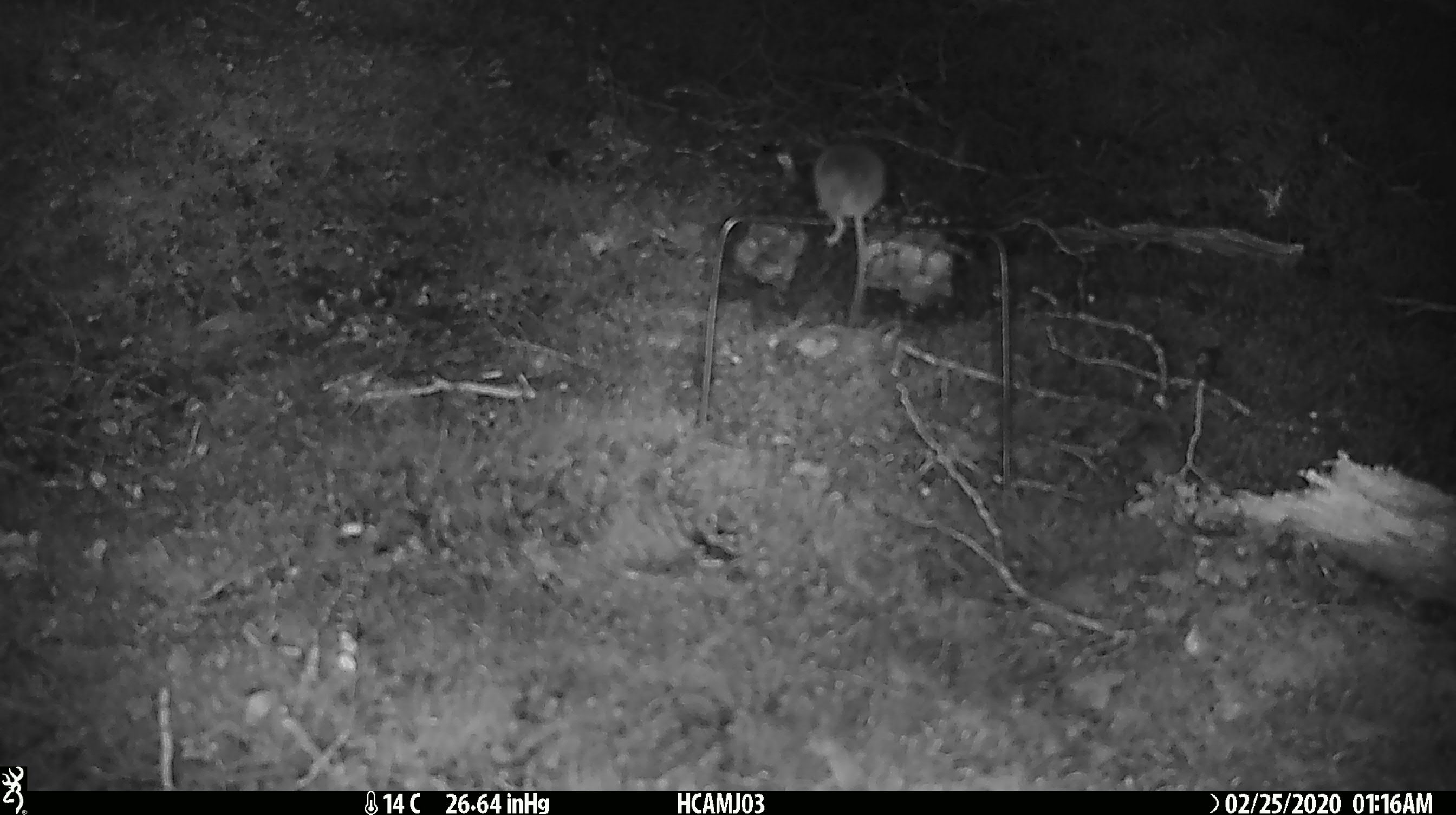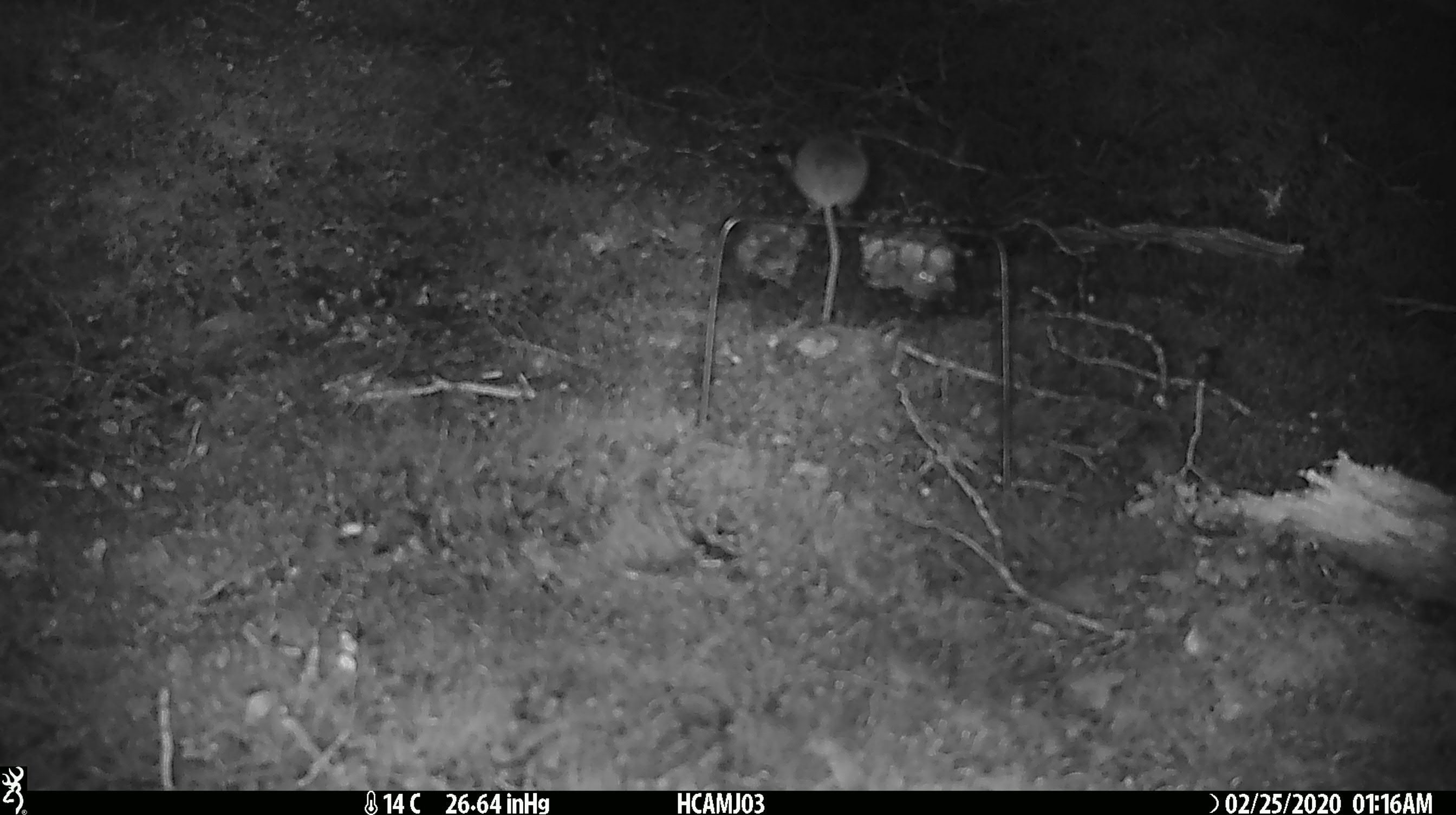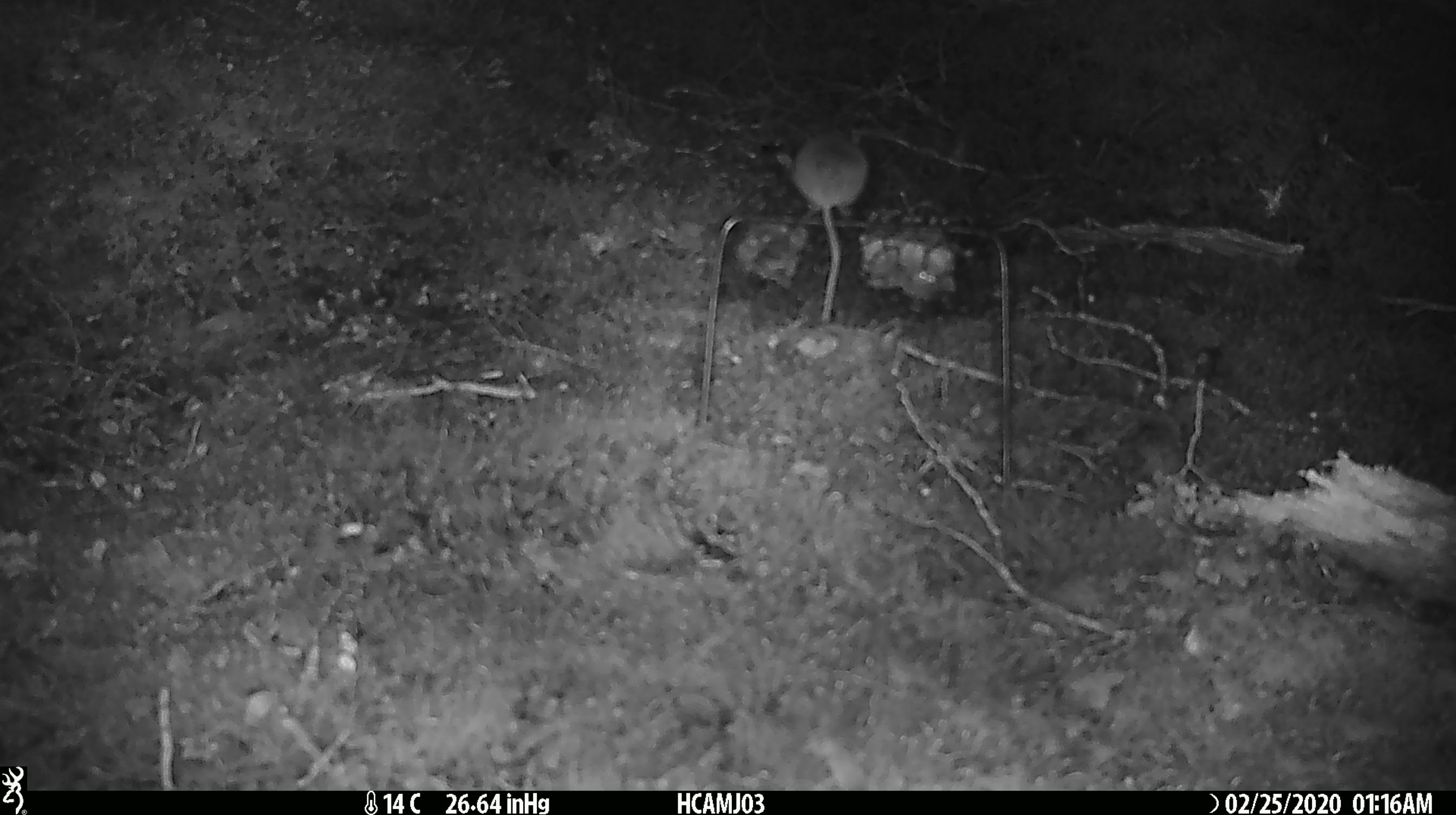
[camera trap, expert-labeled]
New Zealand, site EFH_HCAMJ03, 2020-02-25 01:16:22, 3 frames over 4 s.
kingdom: Animalia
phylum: Chordata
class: Mammalia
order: Rodentia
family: Muridae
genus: Mus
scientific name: Mus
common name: mouse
Mouse (Mus).